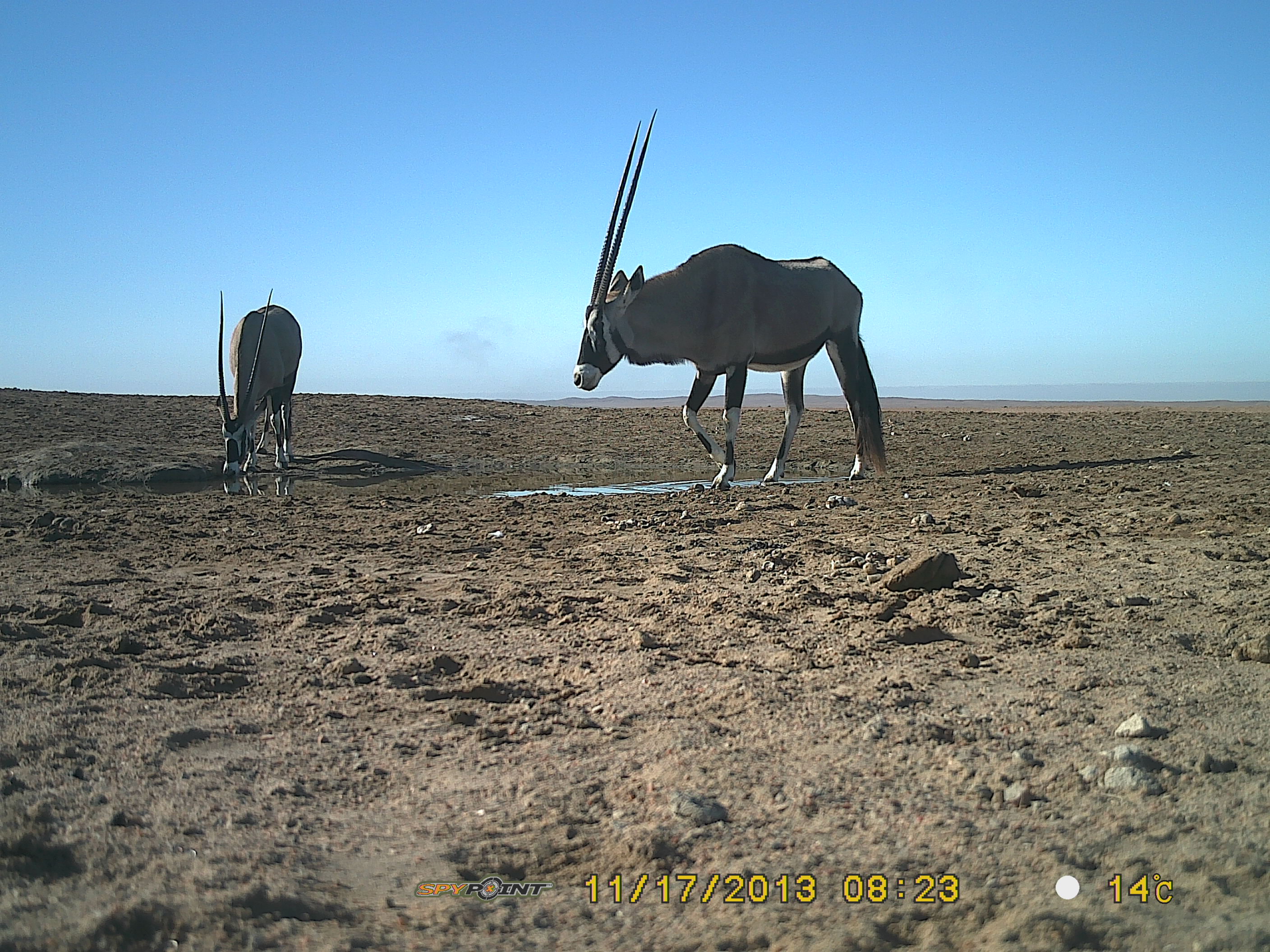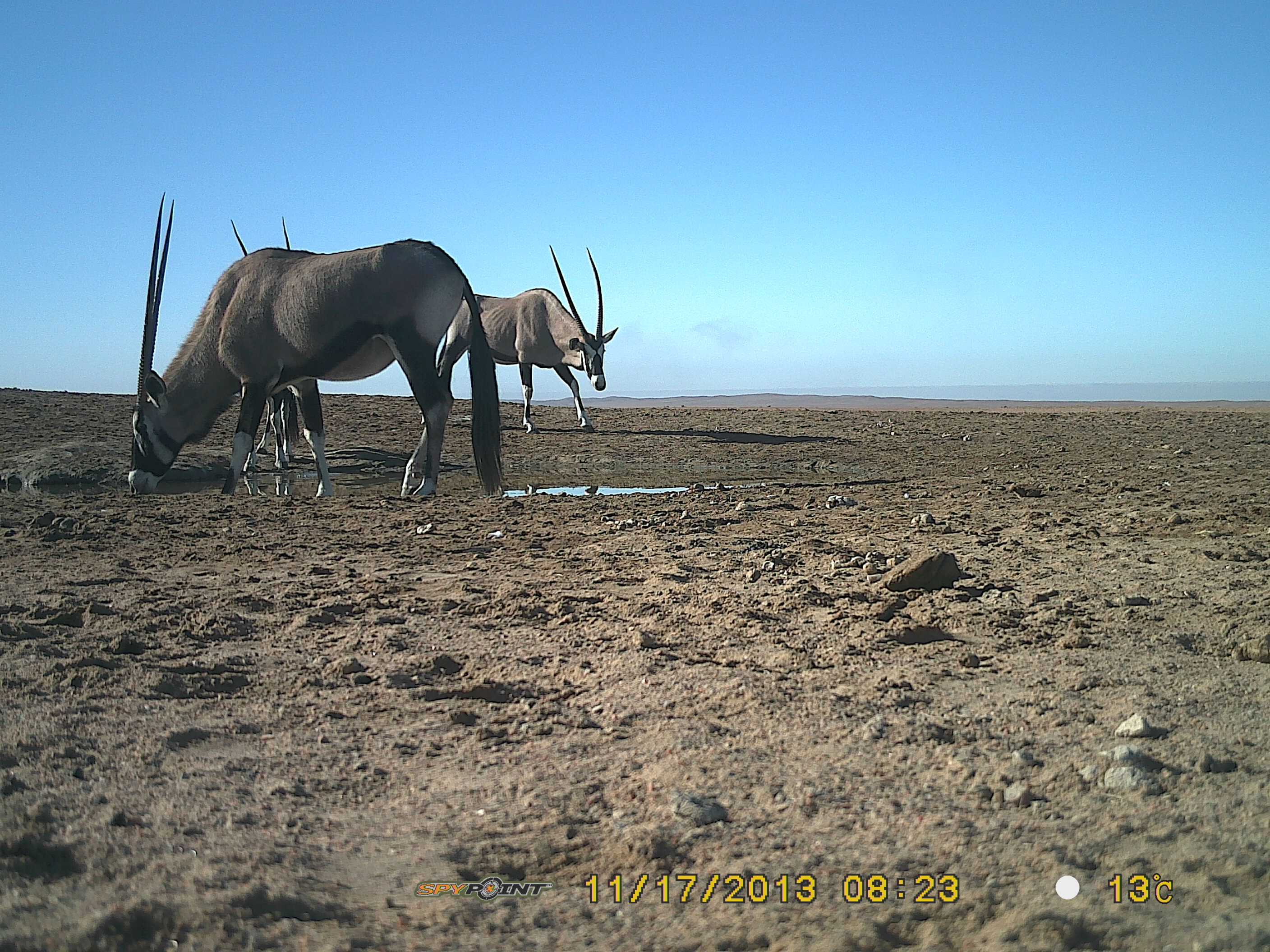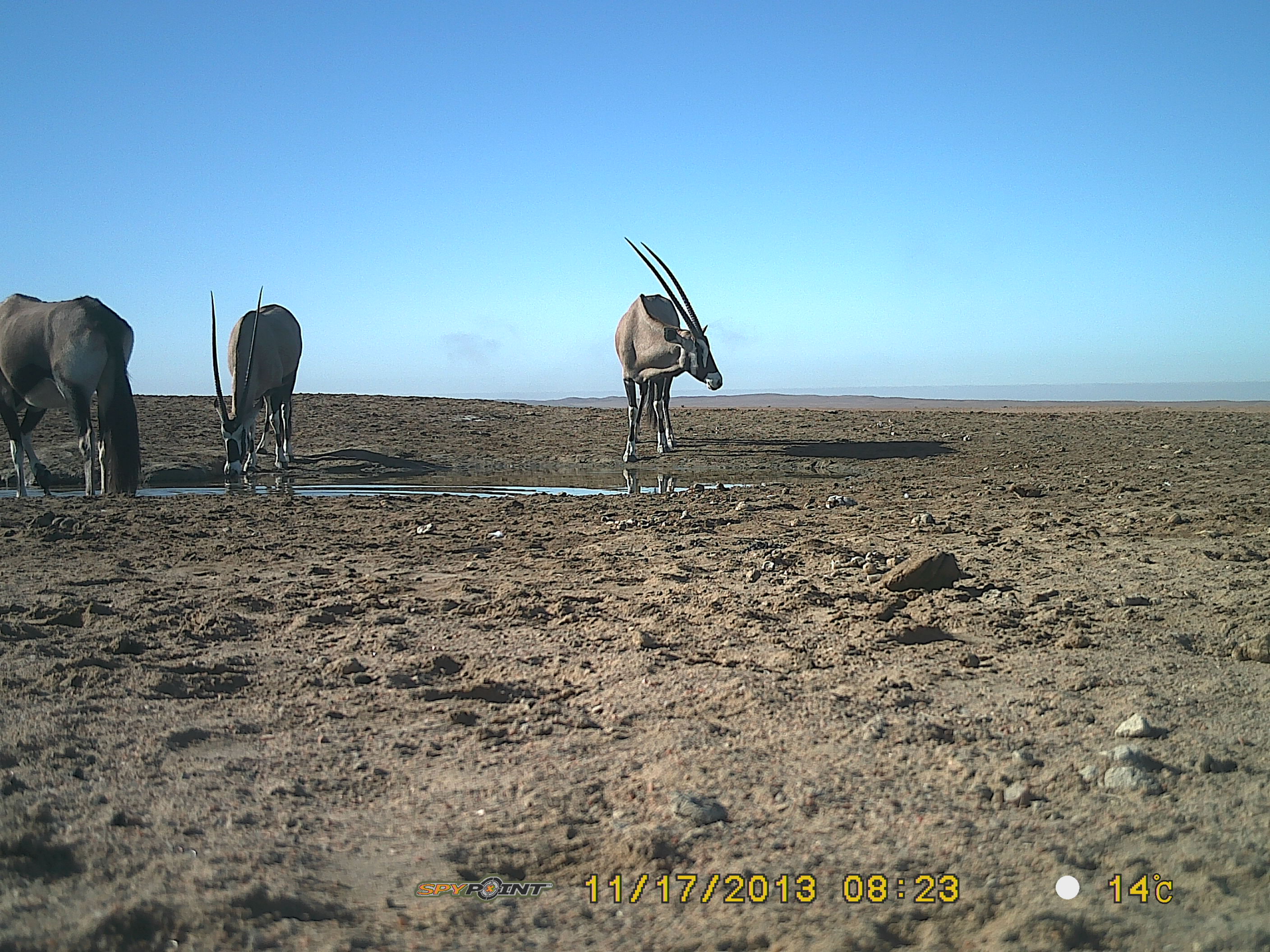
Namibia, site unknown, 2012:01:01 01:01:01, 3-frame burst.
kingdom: Animalia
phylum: Chordata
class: Mammalia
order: Artiodactyla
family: Bovidae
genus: Oryx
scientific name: Oryx gazella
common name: gemsbok